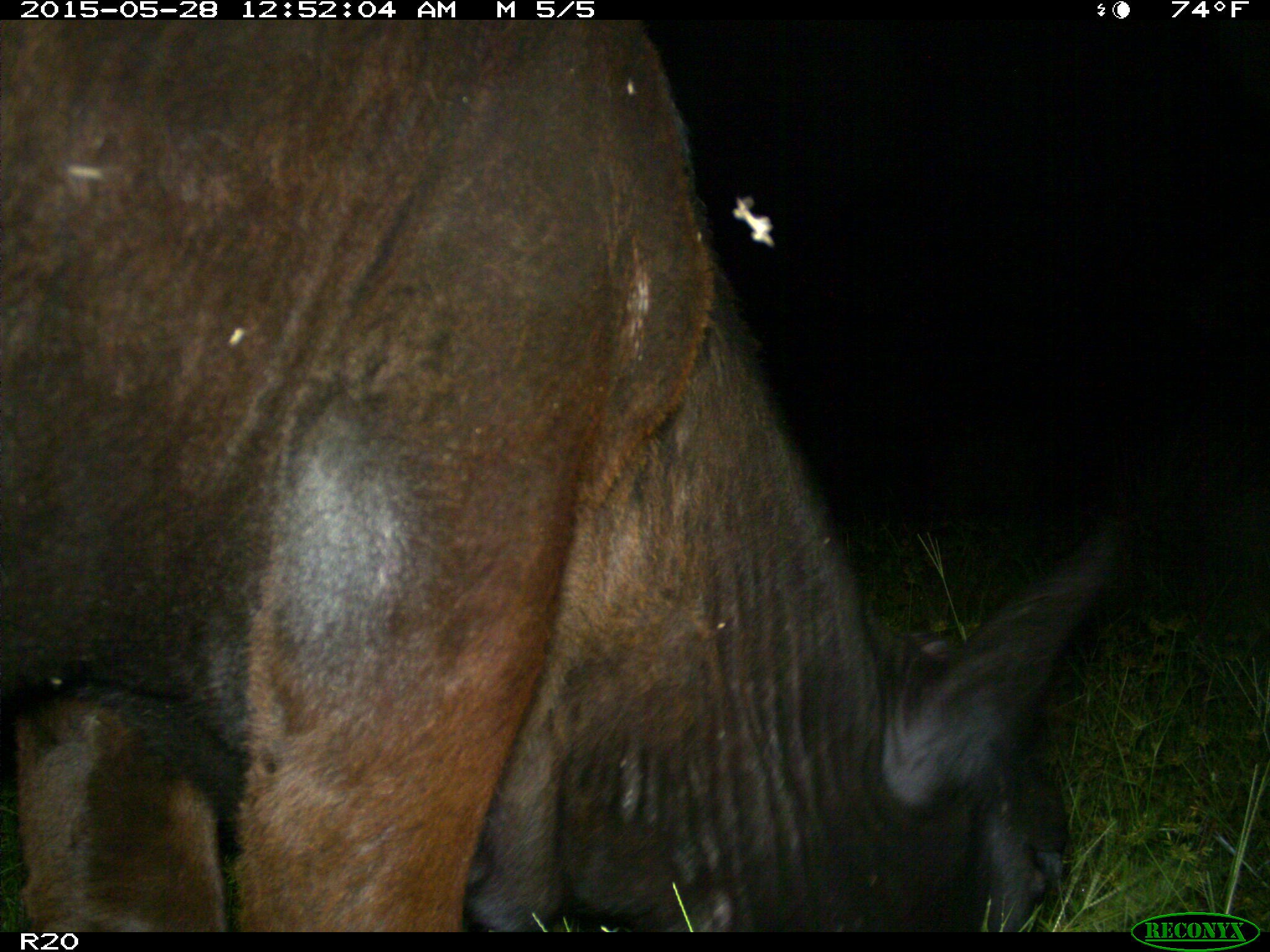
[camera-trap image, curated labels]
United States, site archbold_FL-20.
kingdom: Animalia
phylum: Chordata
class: Mammalia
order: Artiodactyla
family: Bovidae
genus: Bos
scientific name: Bos taurus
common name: domestic cow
Bos taurus (domestic cow).